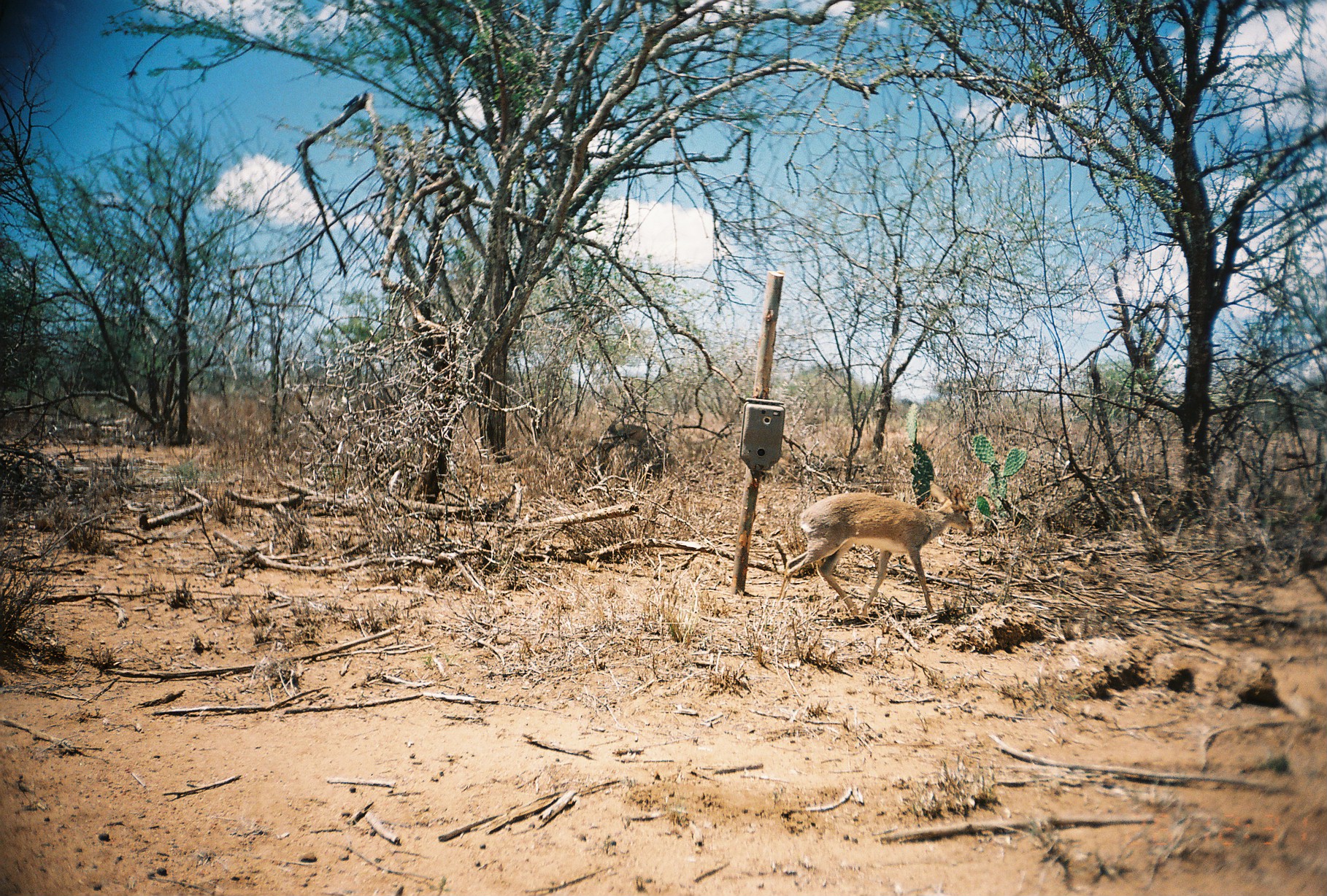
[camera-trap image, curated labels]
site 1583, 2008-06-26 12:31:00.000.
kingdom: Animalia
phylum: Chordata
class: Mammalia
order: Artiodactyla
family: Bovidae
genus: Madoqua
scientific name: Madoqua guentheri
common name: günther's dik-dik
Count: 1.